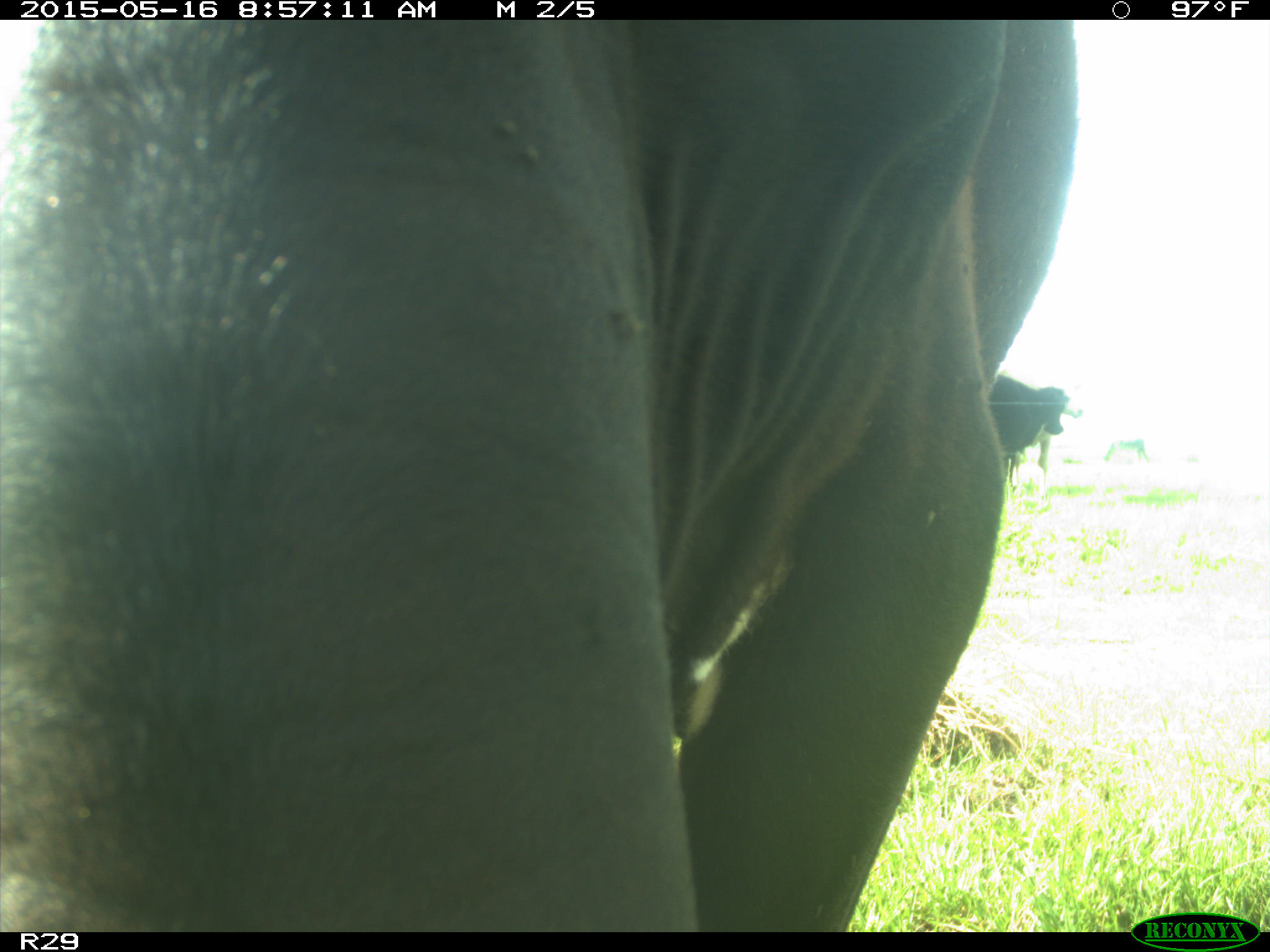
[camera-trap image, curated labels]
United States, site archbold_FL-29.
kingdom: Animalia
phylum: Chordata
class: Mammalia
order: Artiodactyla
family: Bovidae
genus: Bos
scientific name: Bos taurus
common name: domestic cow